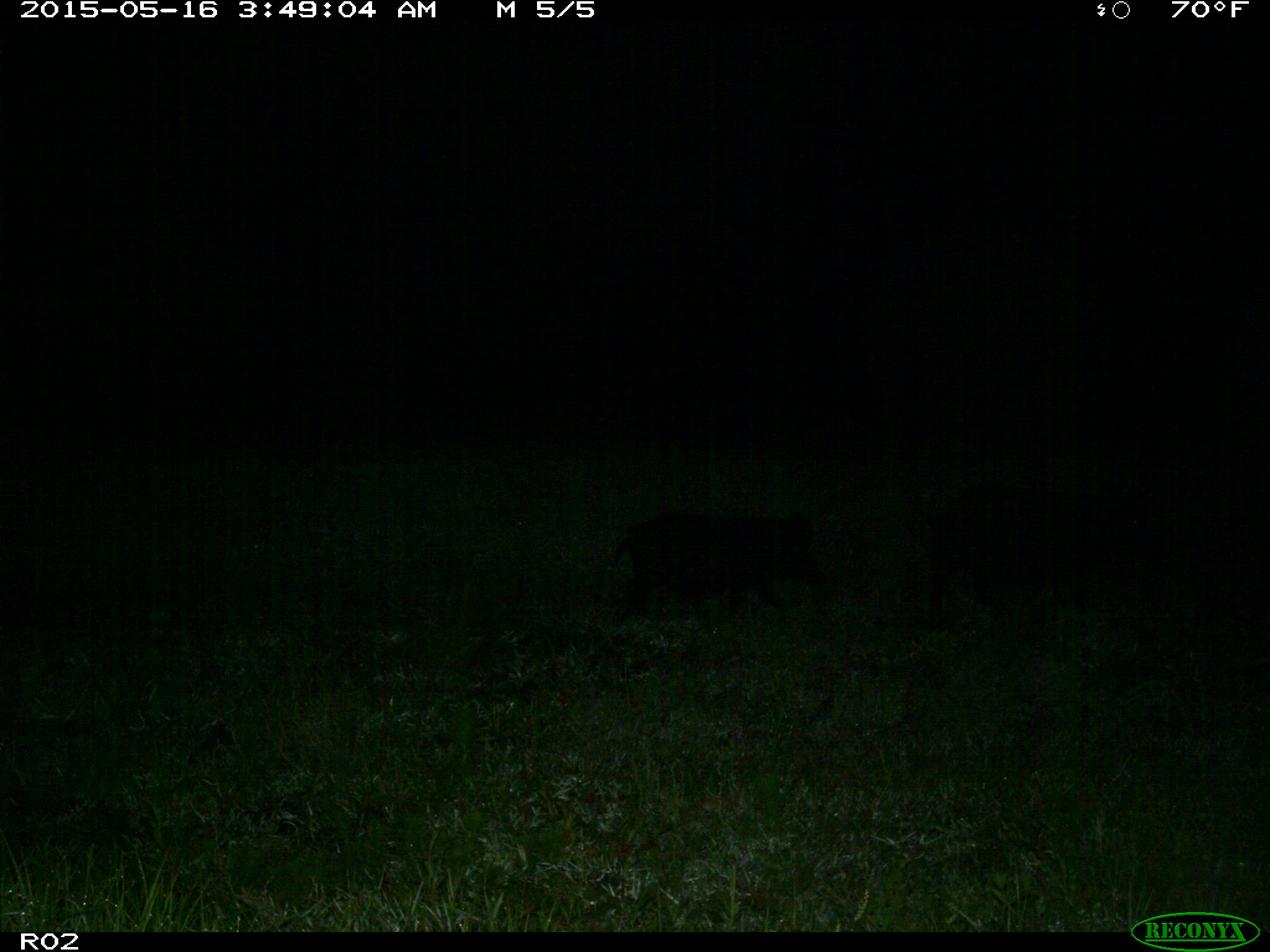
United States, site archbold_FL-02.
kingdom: Animalia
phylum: Chordata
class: Mammalia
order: Artiodactyla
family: Suidae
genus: Sus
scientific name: Sus scrofa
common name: wild boar